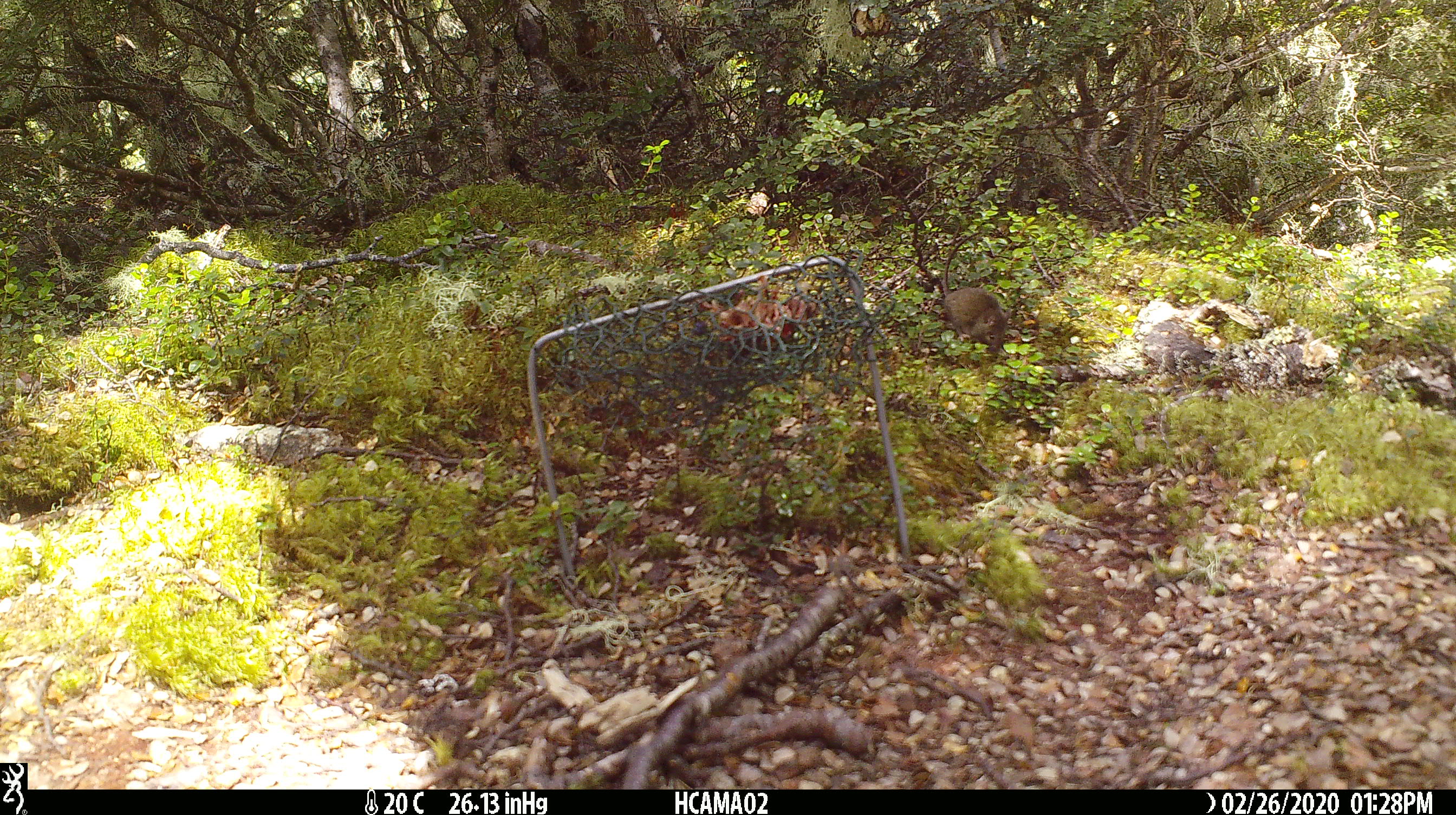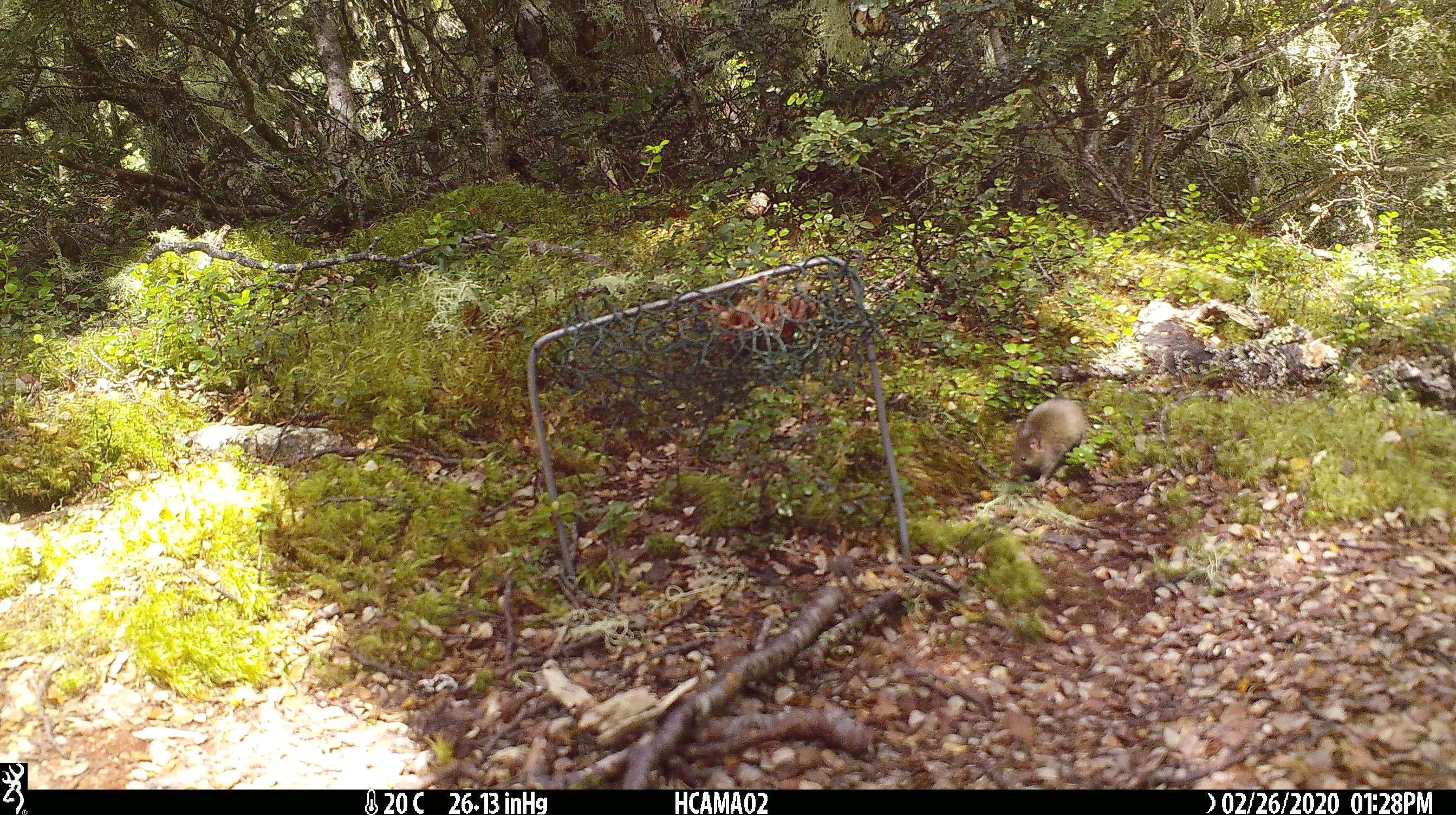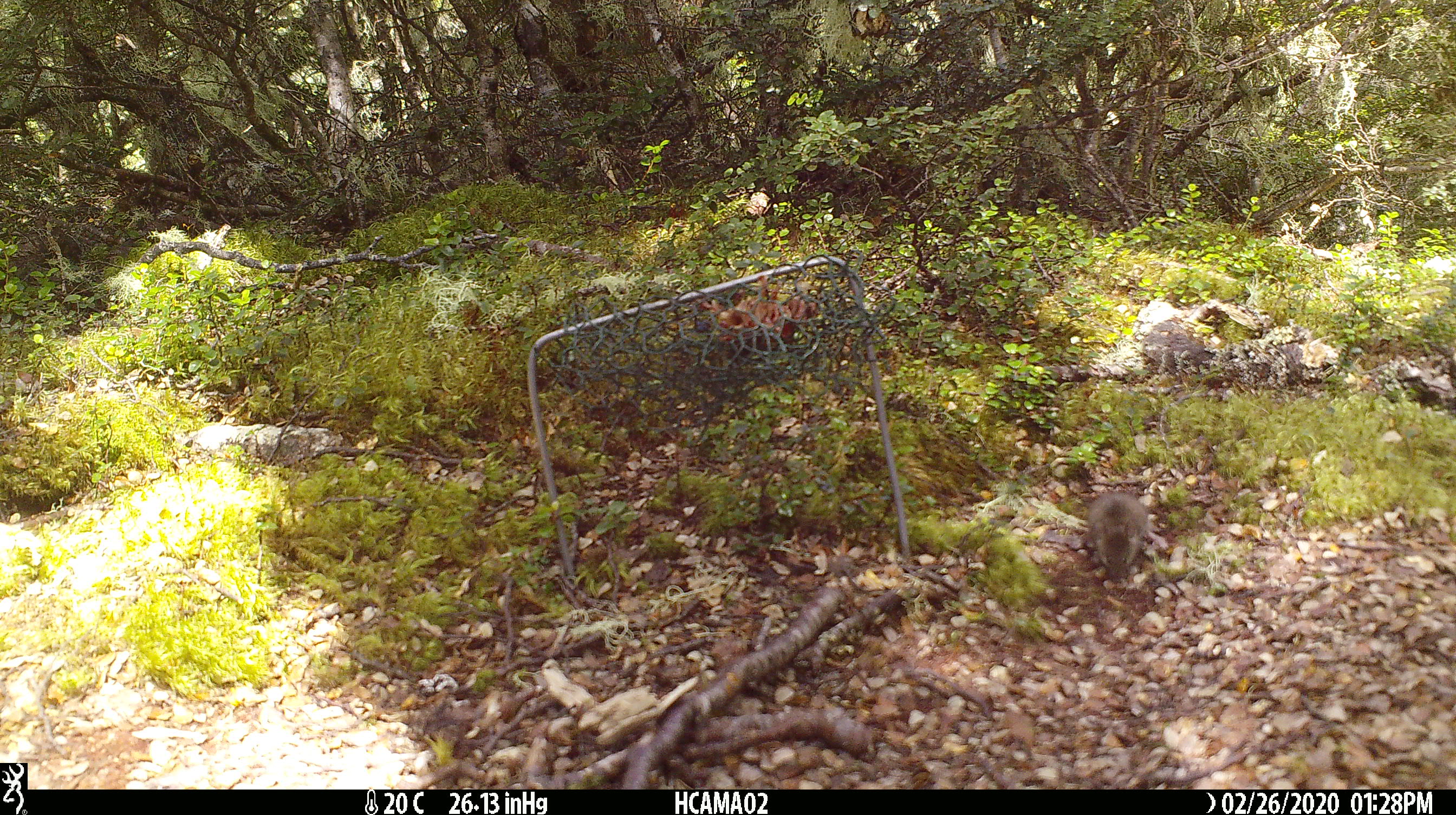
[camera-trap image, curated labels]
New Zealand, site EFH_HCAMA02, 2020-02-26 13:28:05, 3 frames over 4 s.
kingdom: Animalia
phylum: Chordata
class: Mammalia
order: Rodentia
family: Muridae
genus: Mus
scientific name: Mus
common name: mouse